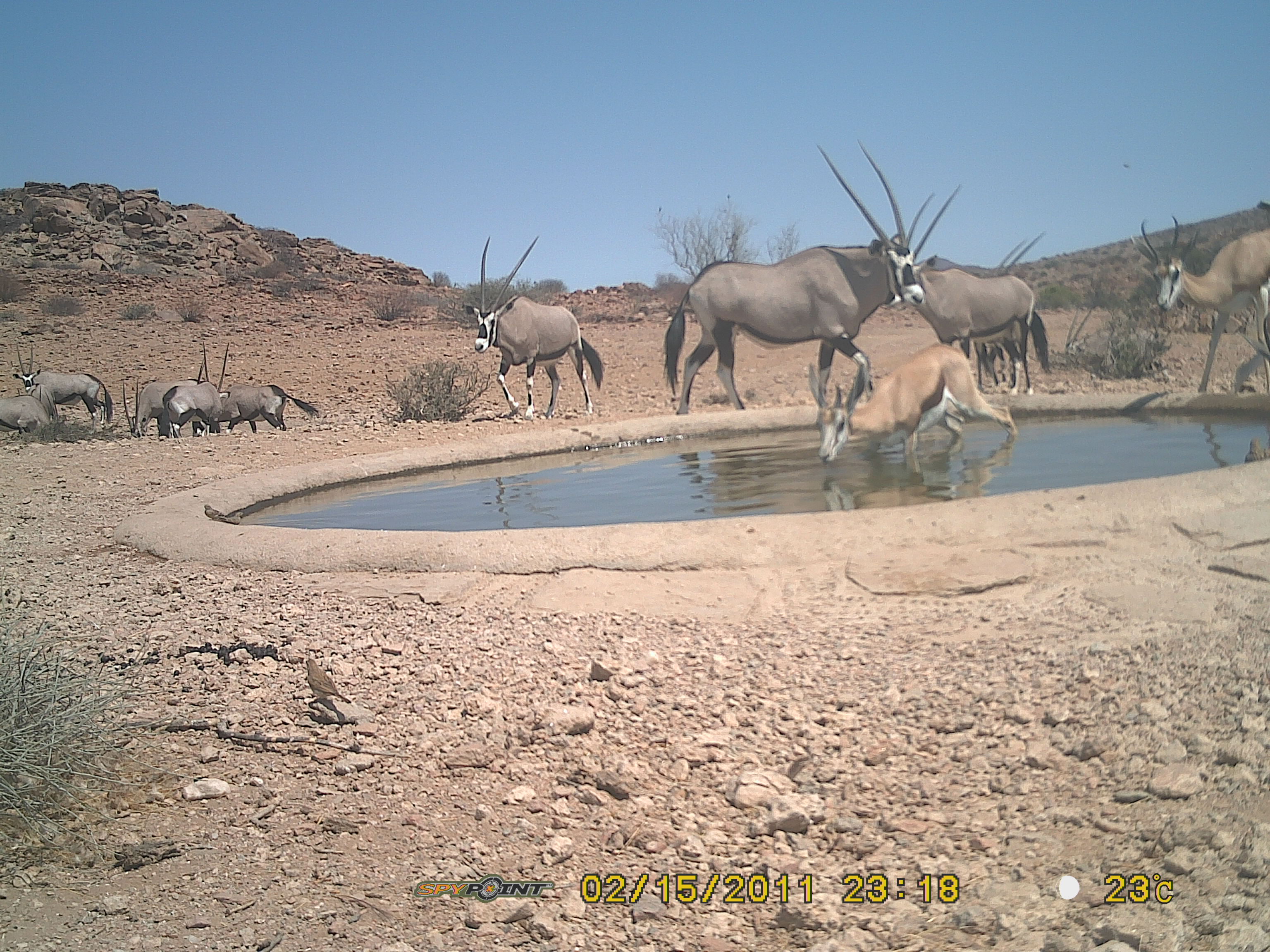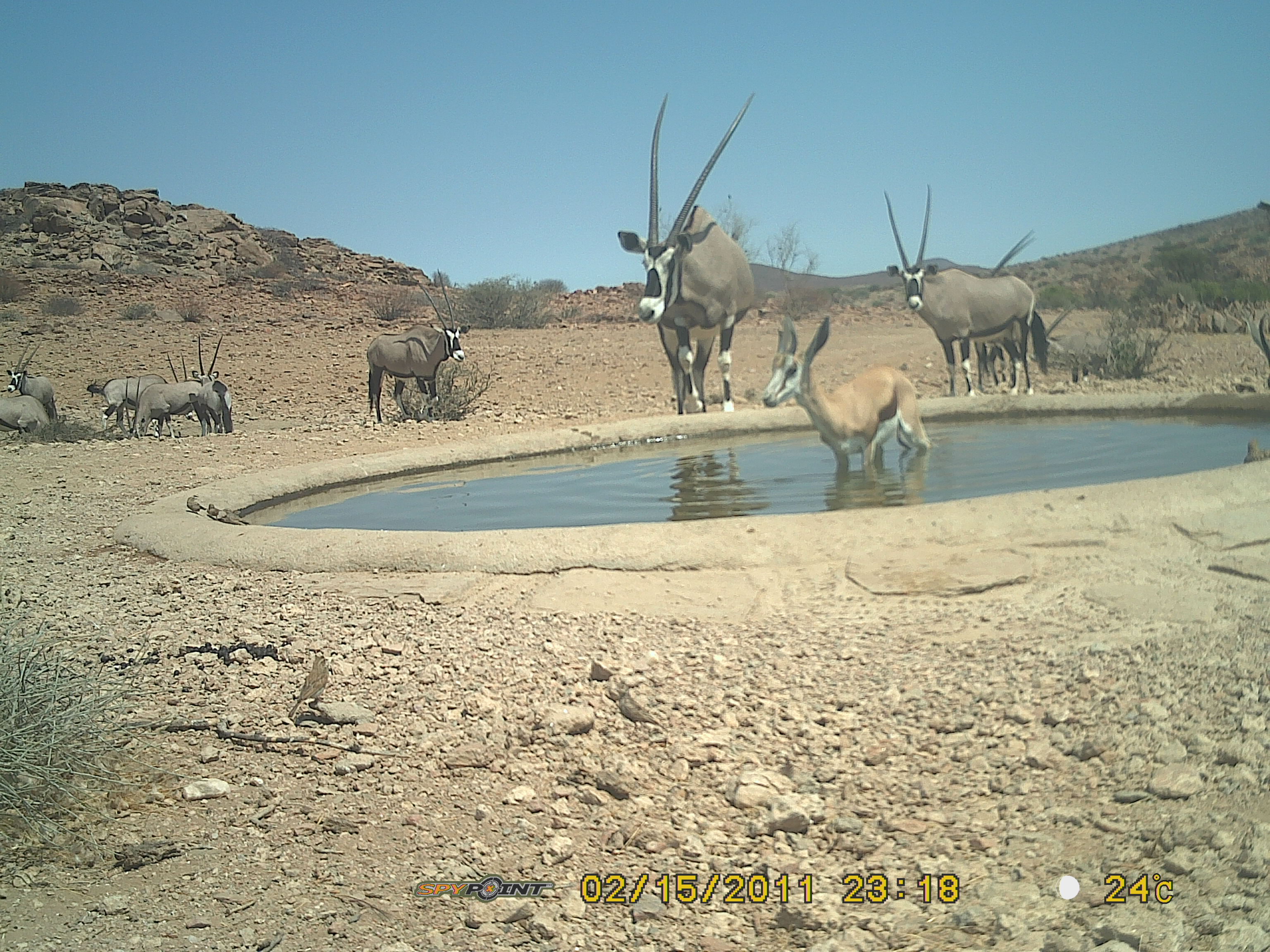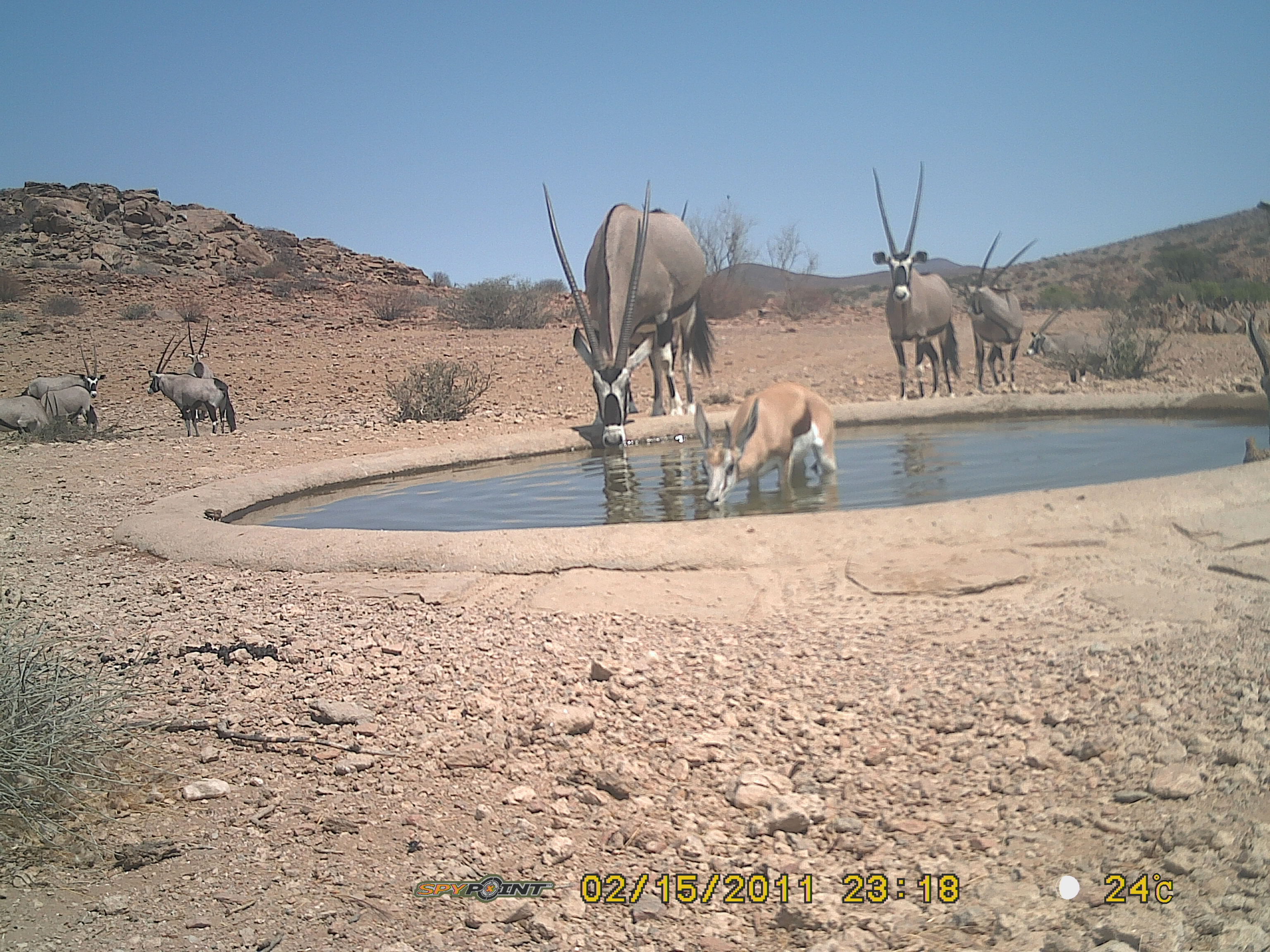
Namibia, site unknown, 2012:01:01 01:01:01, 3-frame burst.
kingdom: Animalia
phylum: Chordata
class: Mammalia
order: Artiodactyla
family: Bovidae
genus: Antidorcas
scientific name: Antidorcas marsupialis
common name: springbok